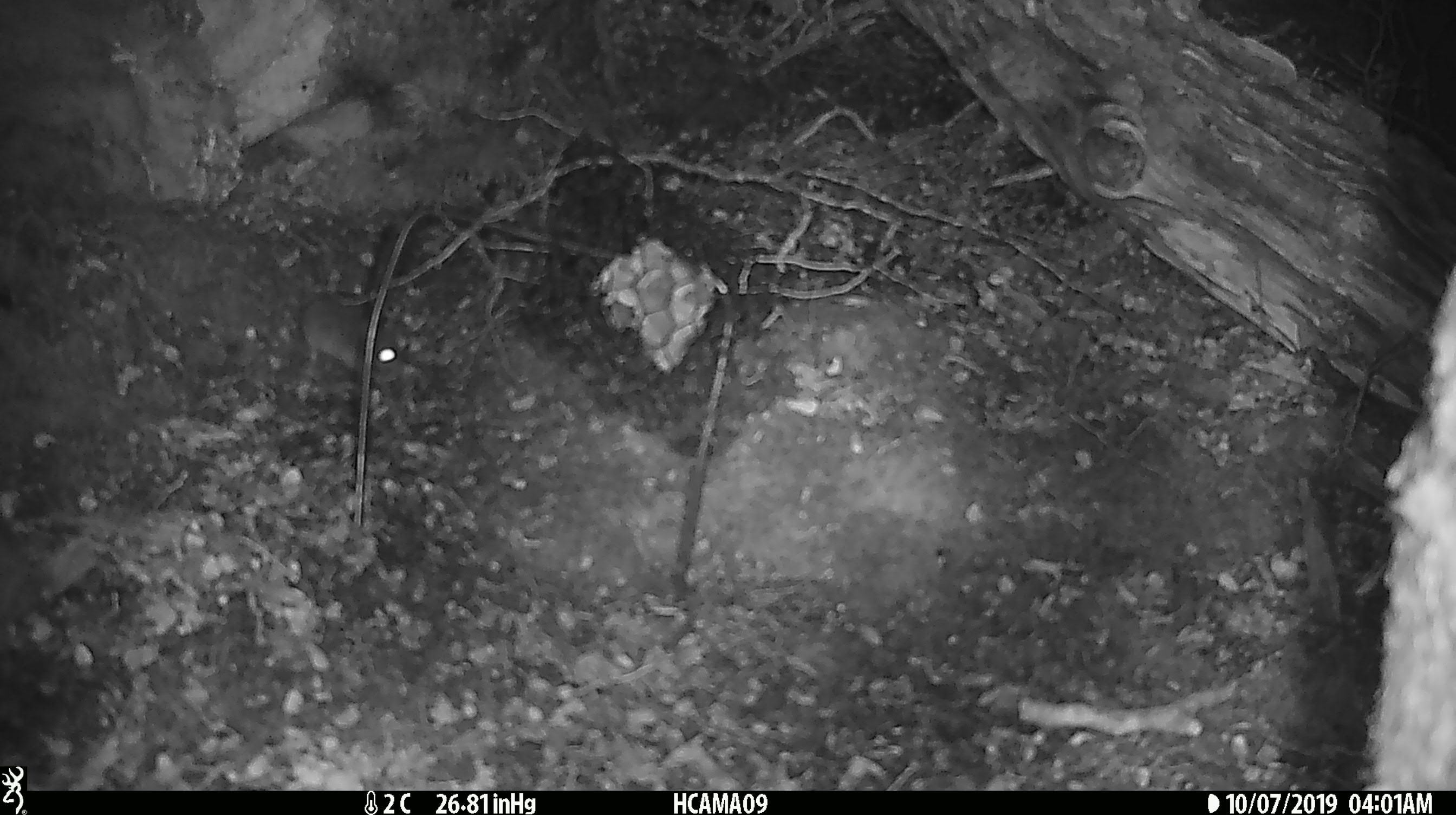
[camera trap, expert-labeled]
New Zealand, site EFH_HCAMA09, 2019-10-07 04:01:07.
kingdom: Animalia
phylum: Chordata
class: Mammalia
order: Rodentia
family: Muridae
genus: Mus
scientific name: Mus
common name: mouse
Mouse (Mus).